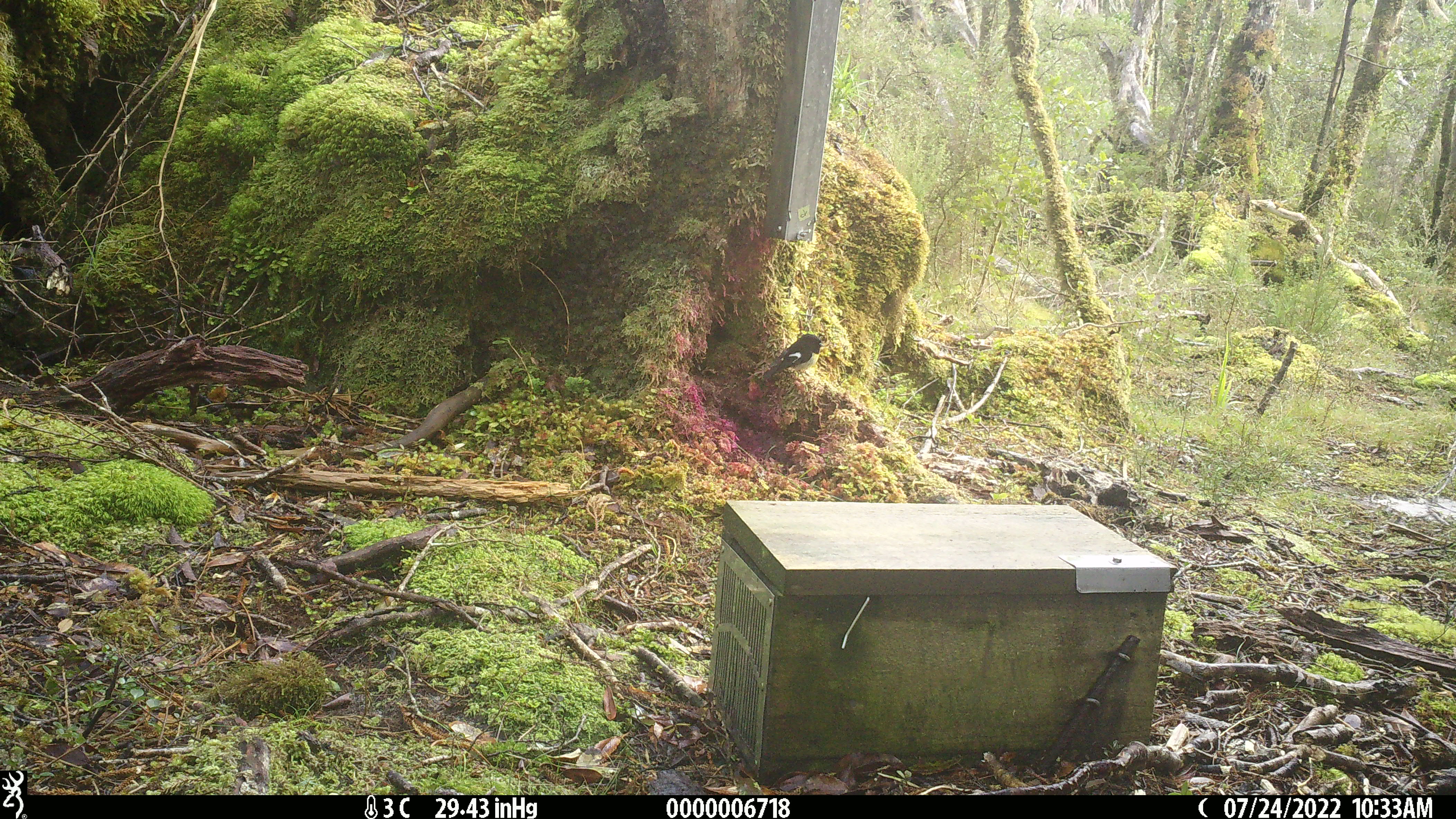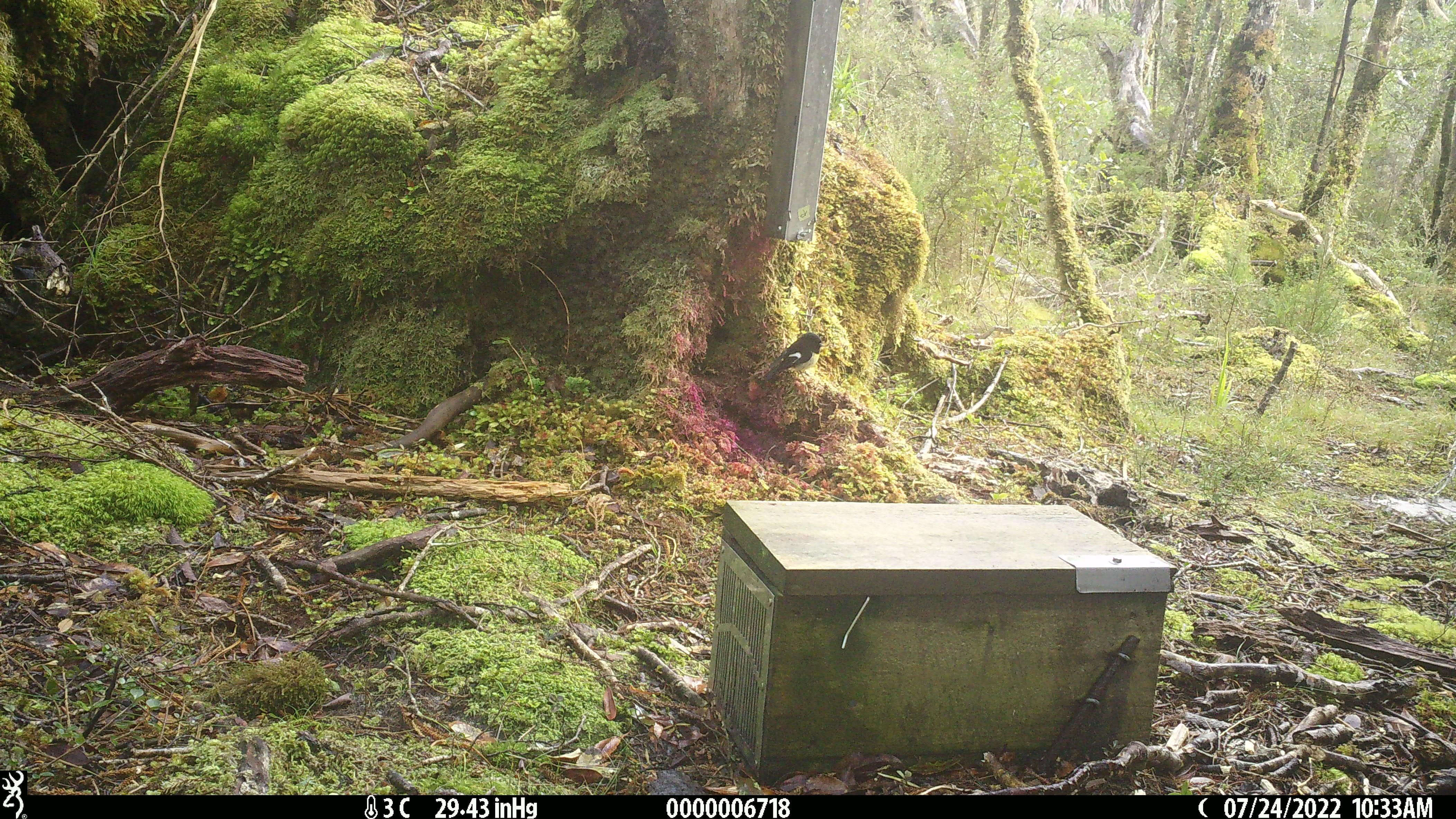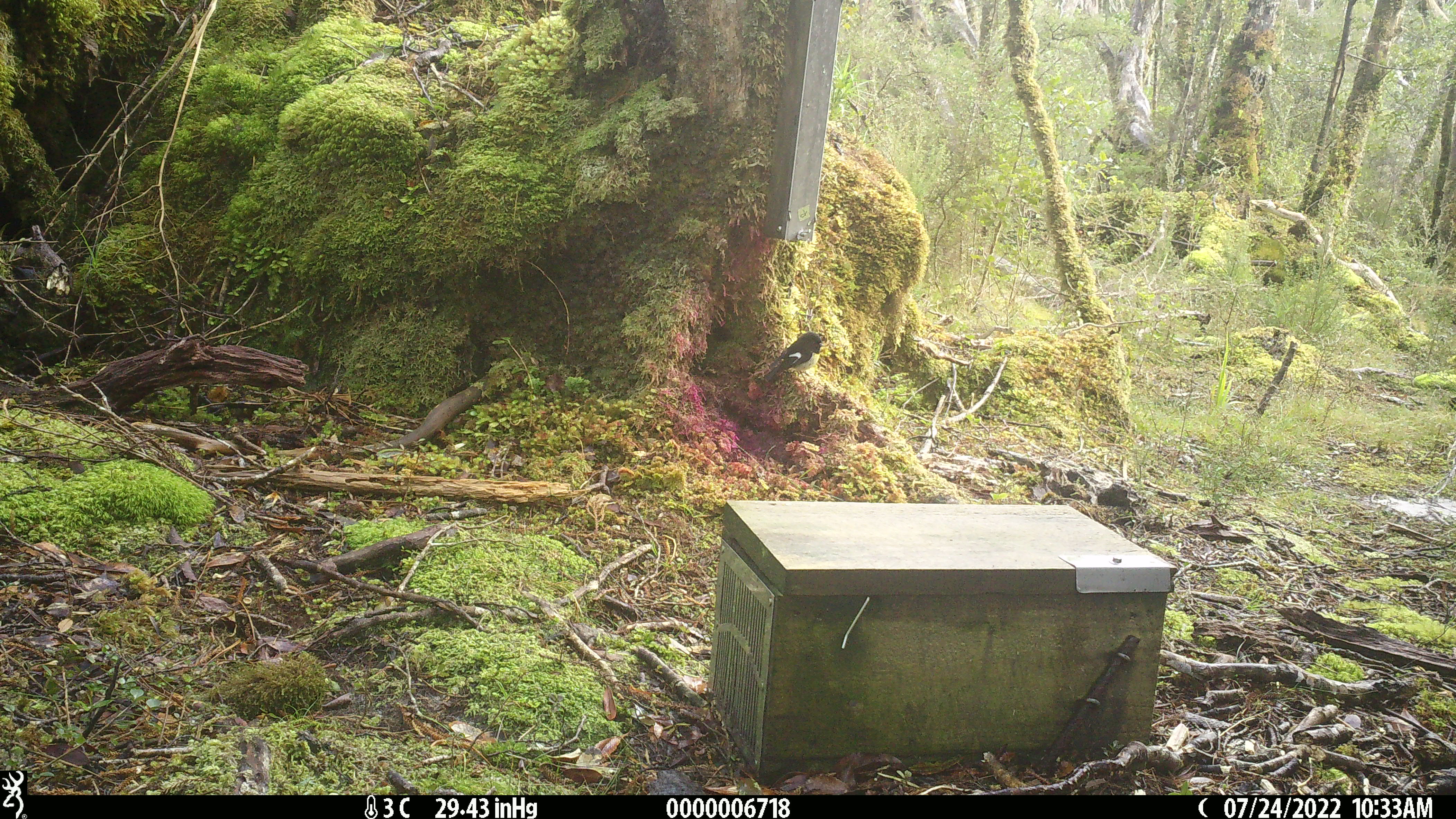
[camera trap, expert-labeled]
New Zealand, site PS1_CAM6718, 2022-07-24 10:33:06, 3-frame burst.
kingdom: Animalia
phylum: Chordata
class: Aves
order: Passeriformes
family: Petroicidae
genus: Petroica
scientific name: Petroica macrocephala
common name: tomtit